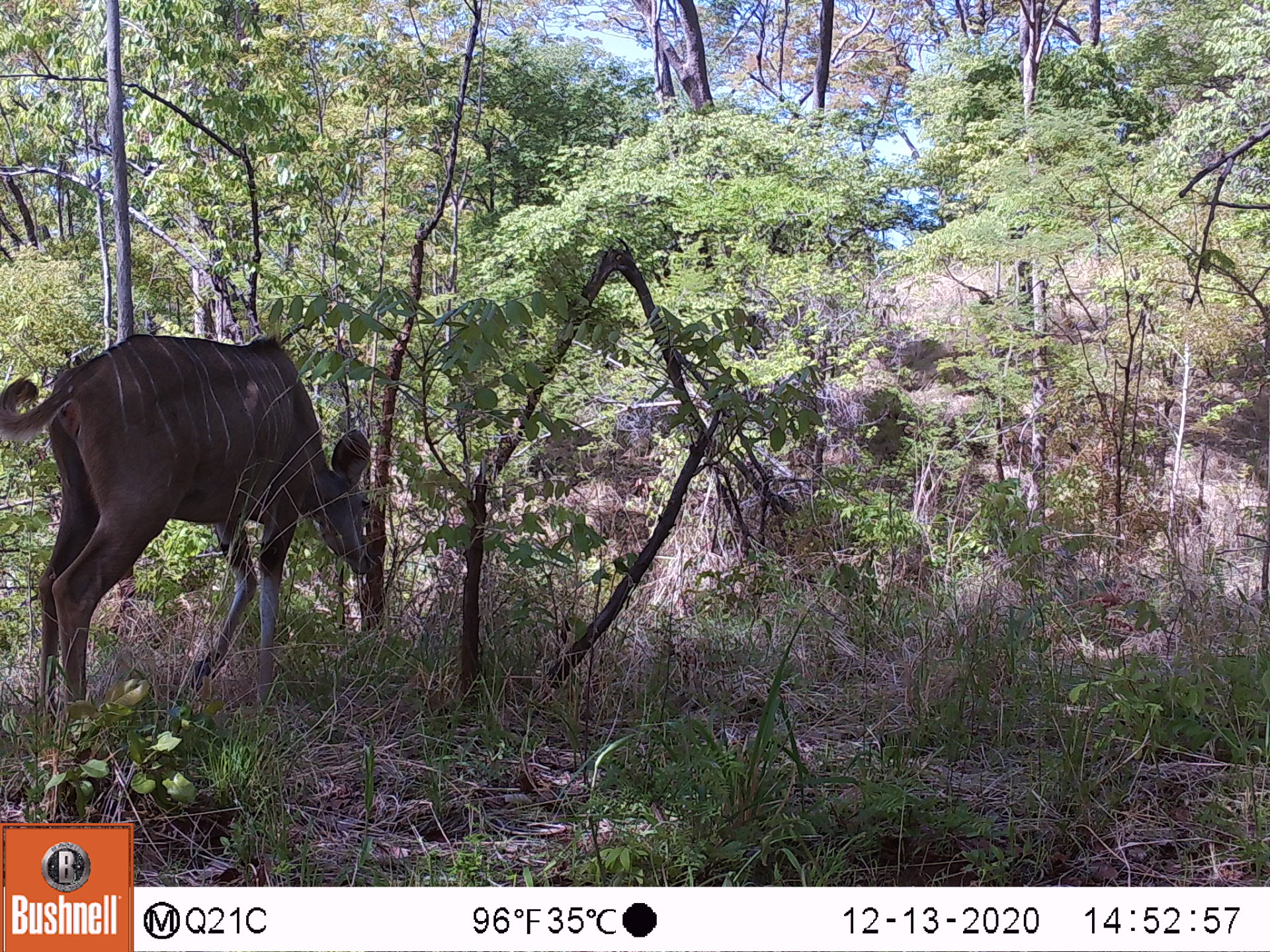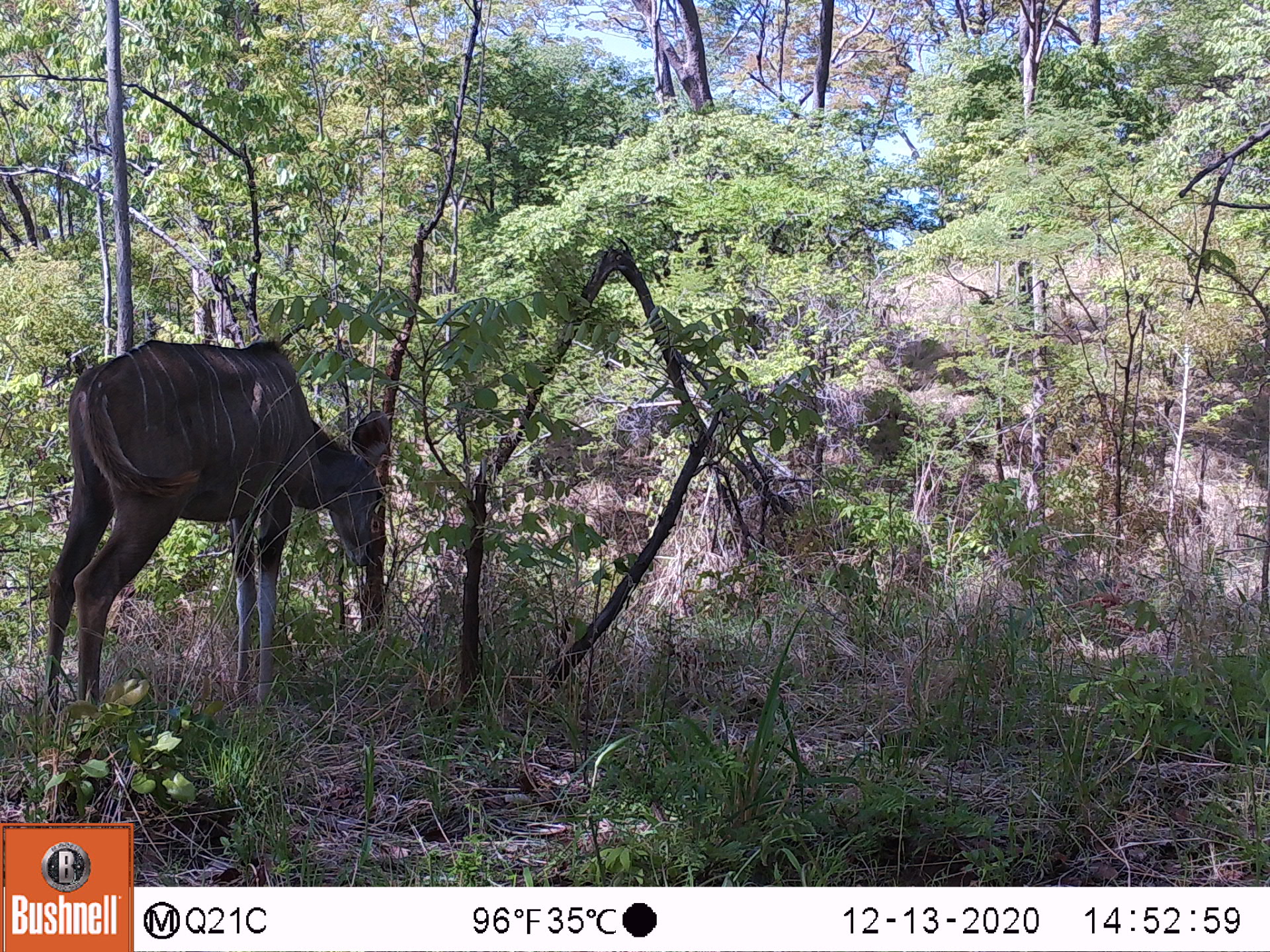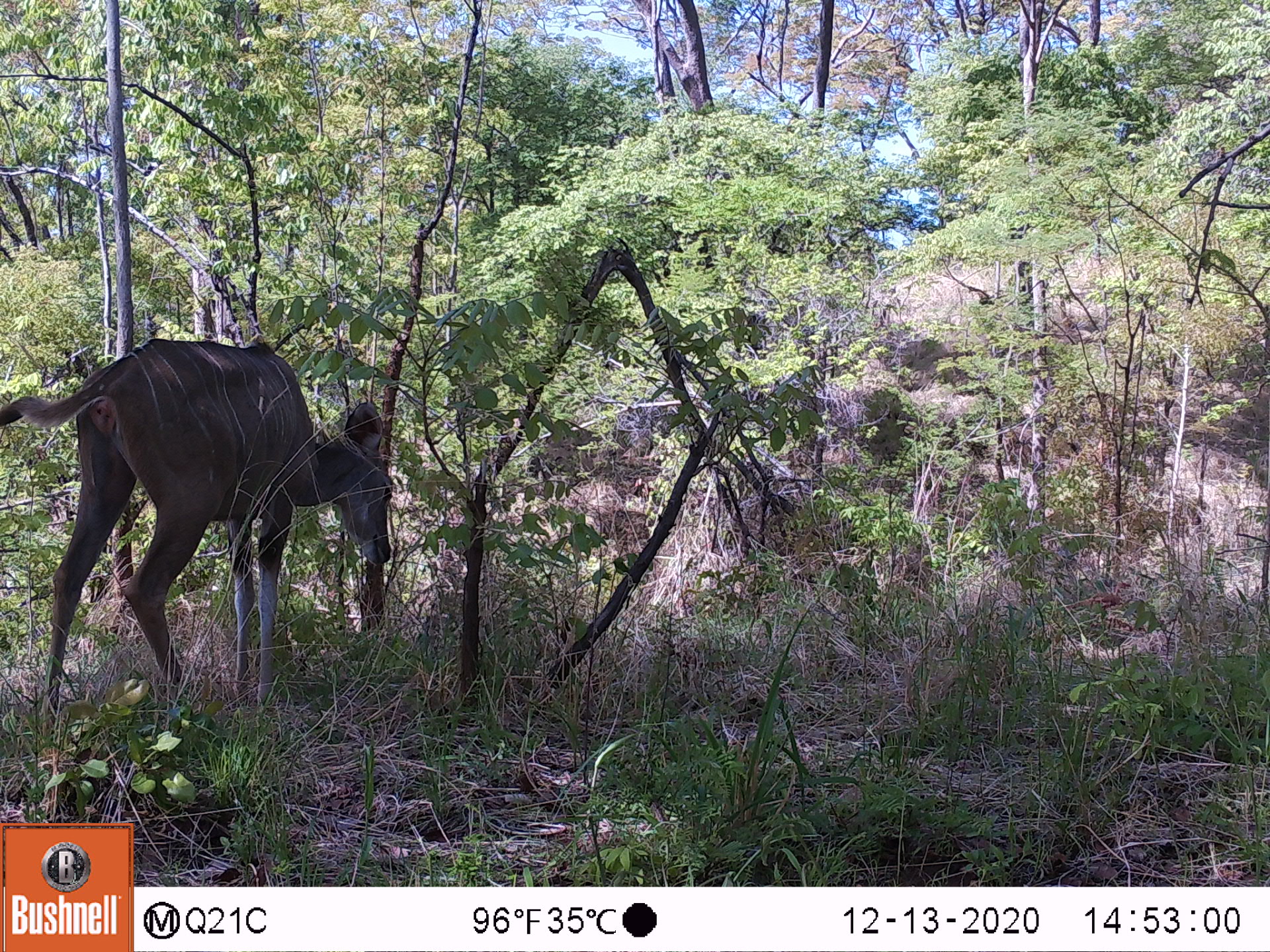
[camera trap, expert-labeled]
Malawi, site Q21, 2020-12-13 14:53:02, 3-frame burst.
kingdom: Animalia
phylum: Chordata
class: Mammalia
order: Artiodactyla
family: Bovidae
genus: Tragelaphus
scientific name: Tragelaphus strepsiceros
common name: greater kudu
Greater kudu (Tragelaphus strepsiceros), count 1.